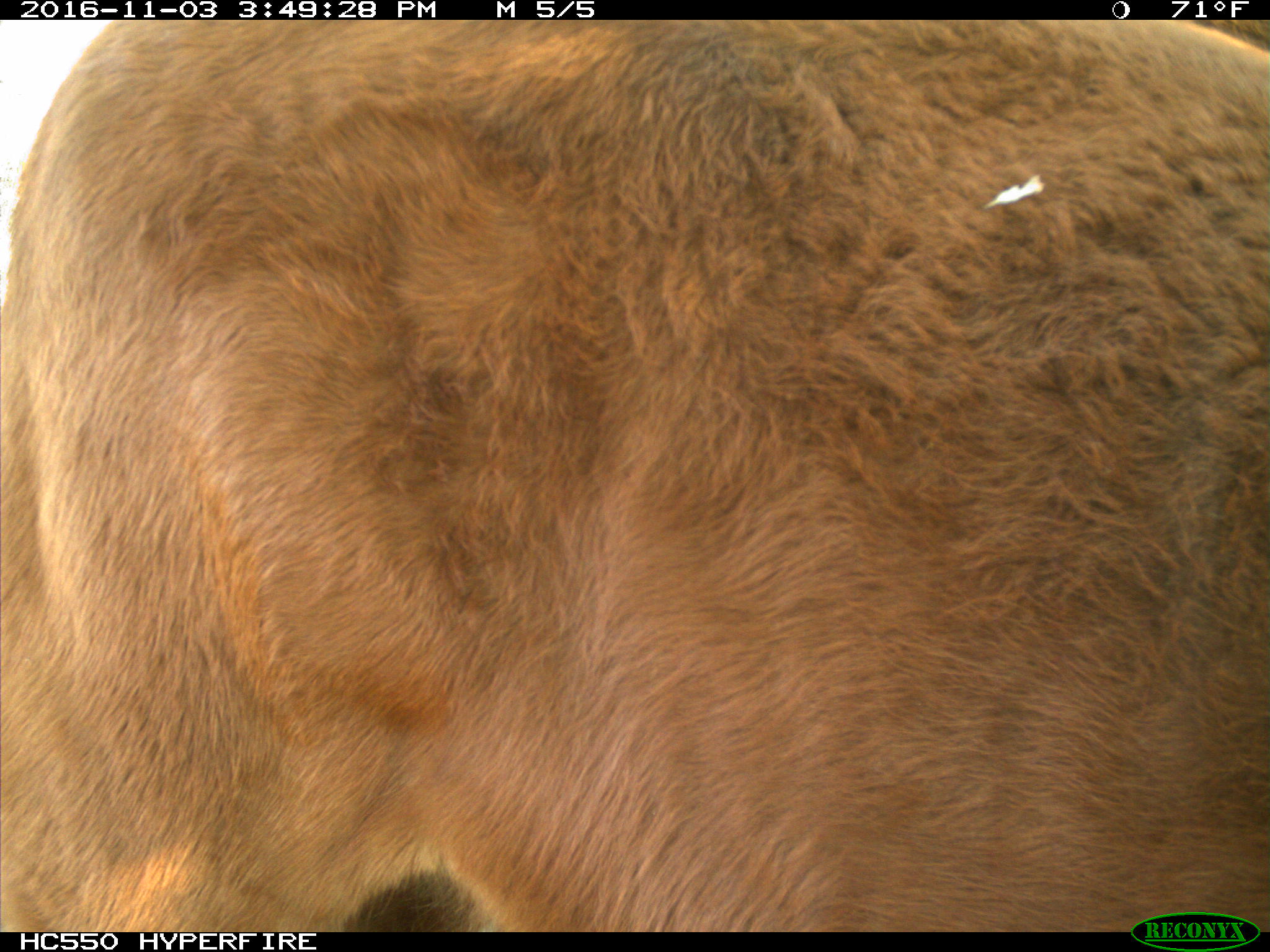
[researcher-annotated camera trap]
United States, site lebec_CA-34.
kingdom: Animalia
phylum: Chordata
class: Mammalia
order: Artiodactyla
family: Bovidae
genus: Bos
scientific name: Bos taurus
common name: domestic cow